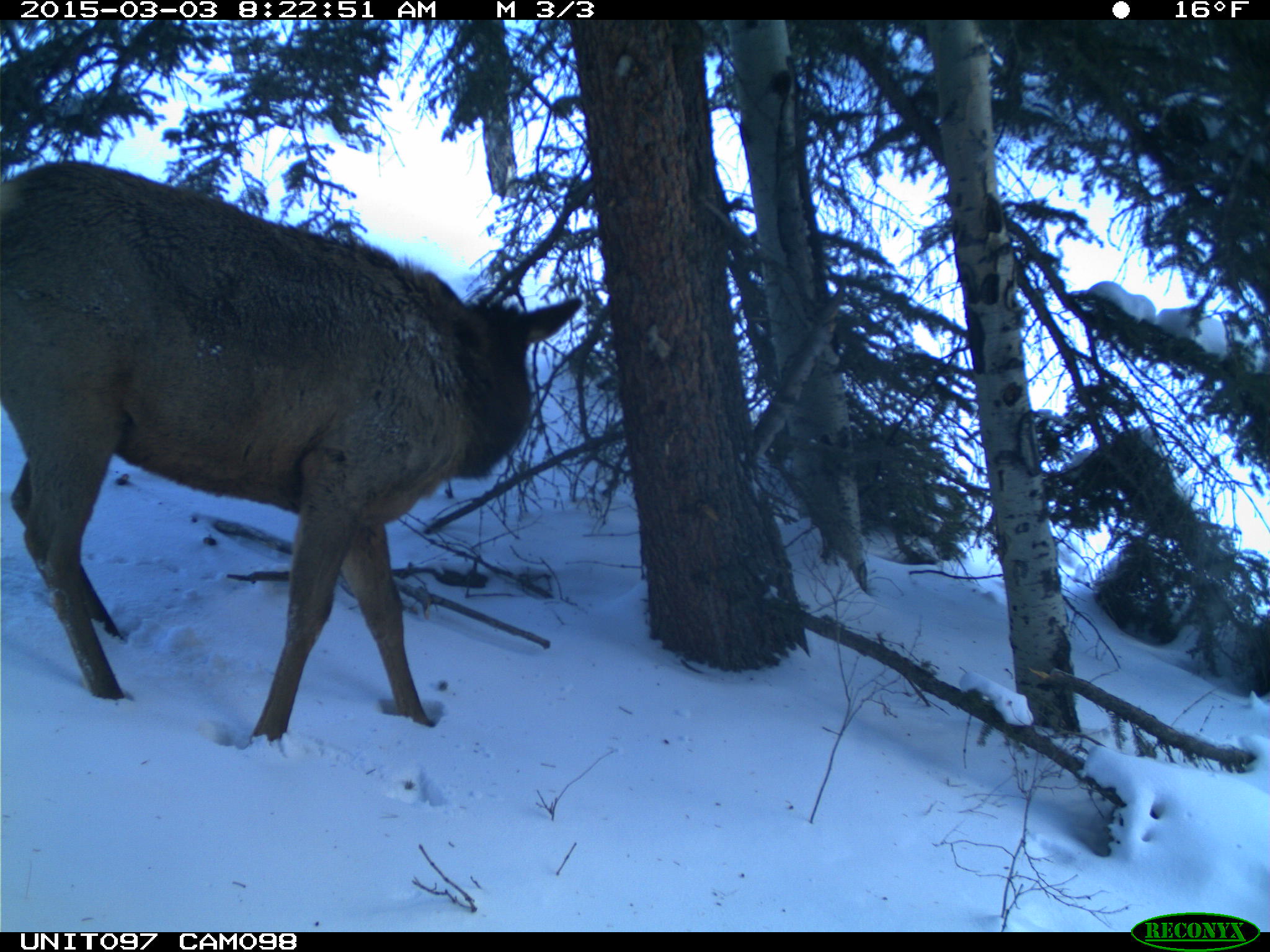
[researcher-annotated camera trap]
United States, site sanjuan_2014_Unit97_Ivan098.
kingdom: Animalia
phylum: Chordata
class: Mammalia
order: Artiodactyla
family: Cervidae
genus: Cervus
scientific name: Cervus elaphus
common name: red deer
Cervus elaphus (red deer).